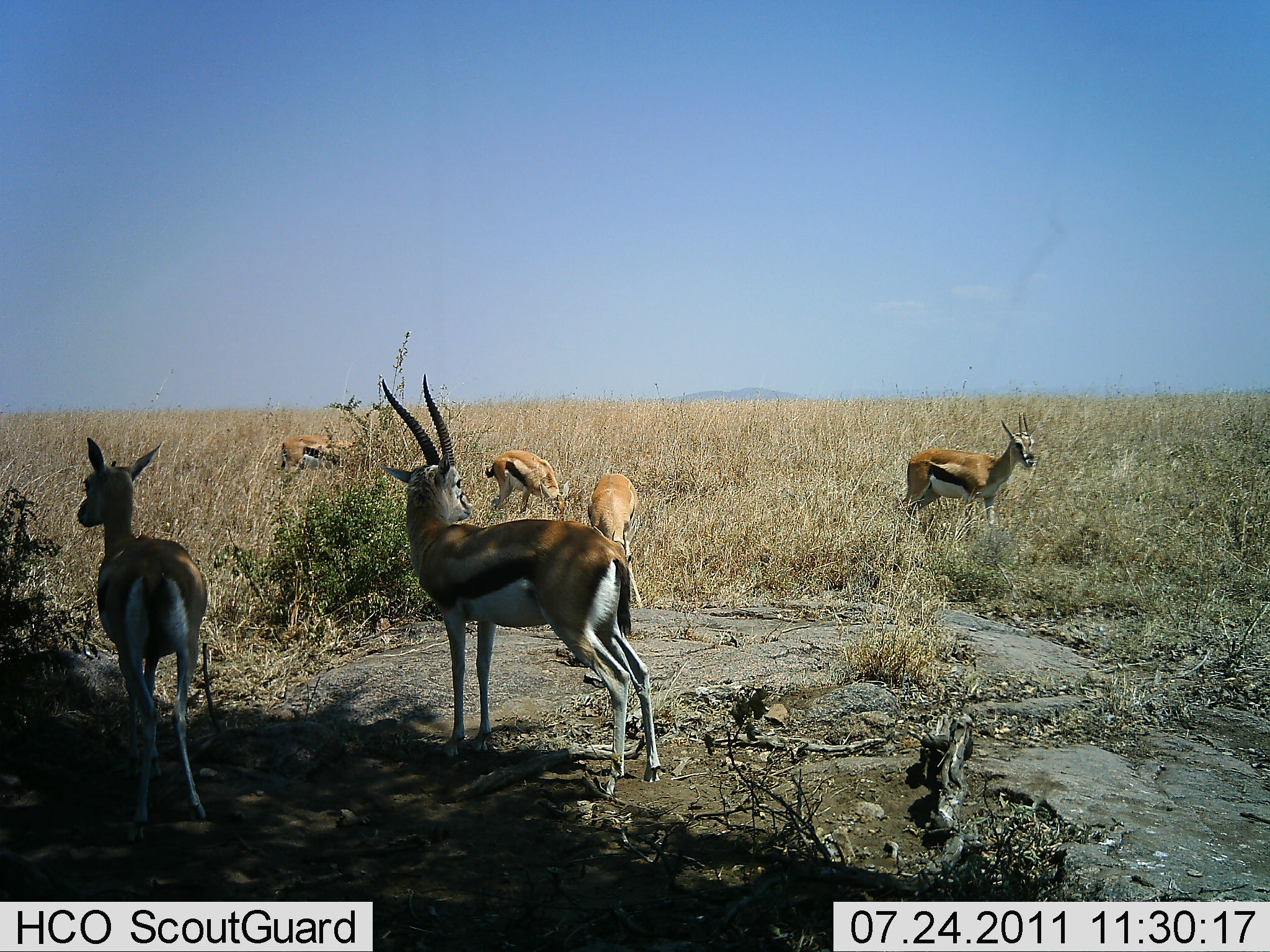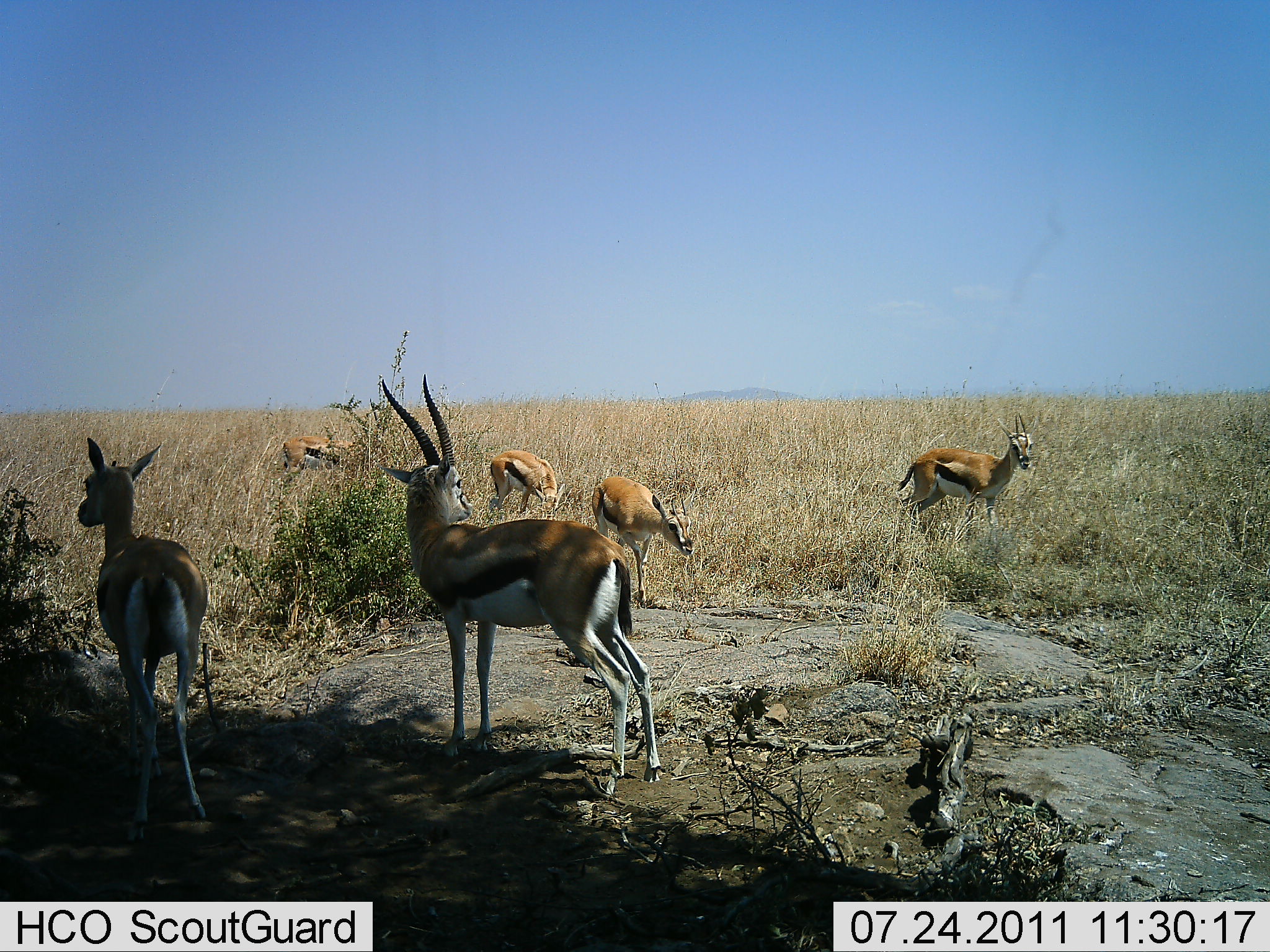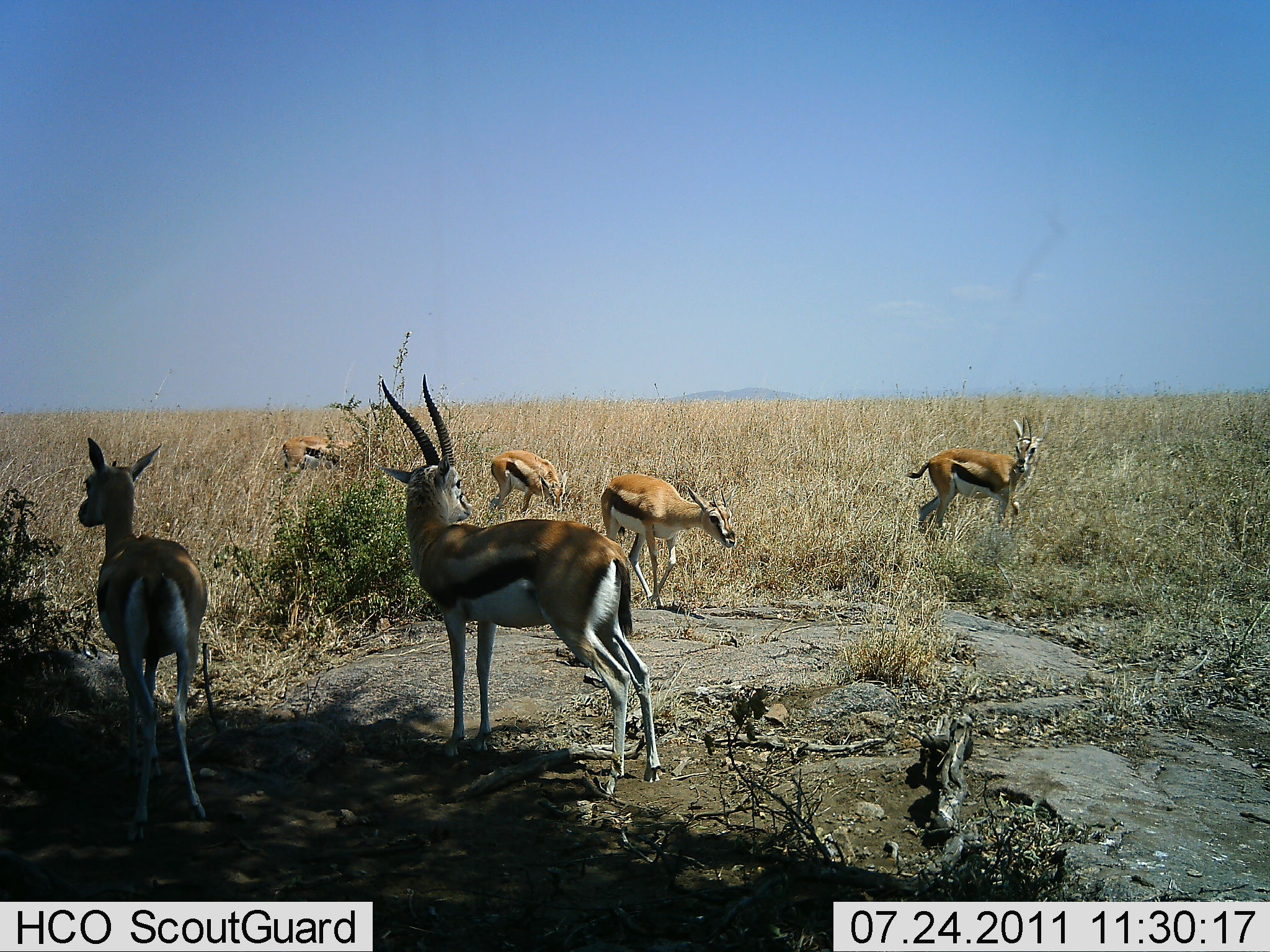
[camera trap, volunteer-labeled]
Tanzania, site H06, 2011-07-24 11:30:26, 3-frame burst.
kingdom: Animalia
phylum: Chordata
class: Mammalia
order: Artiodactyla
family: Bovidae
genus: Eudorcas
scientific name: Eudorcas thomsonii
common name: thomson's gazelle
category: gazellethomsons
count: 6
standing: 100%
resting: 0%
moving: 25%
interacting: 0%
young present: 8%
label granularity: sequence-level